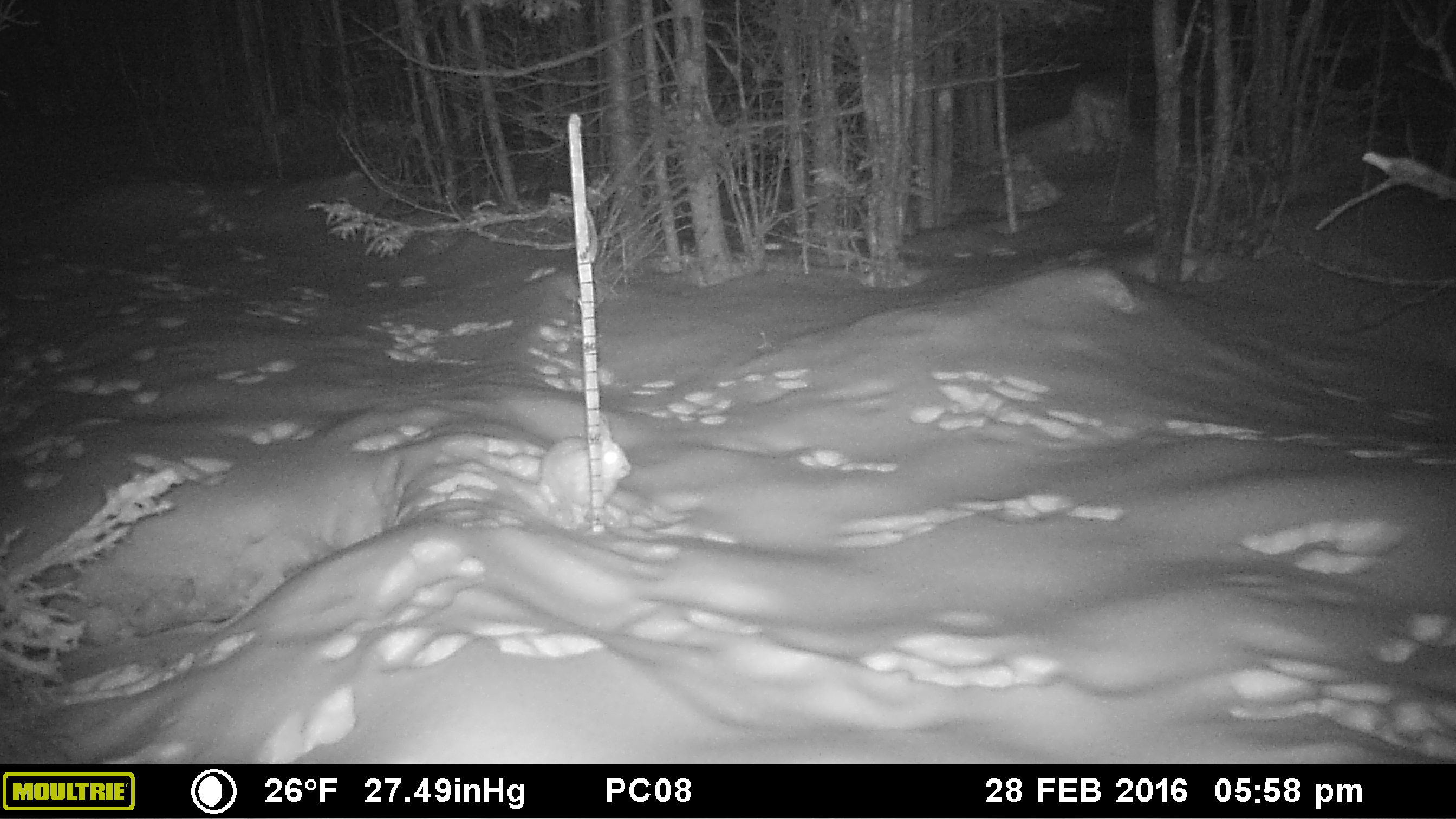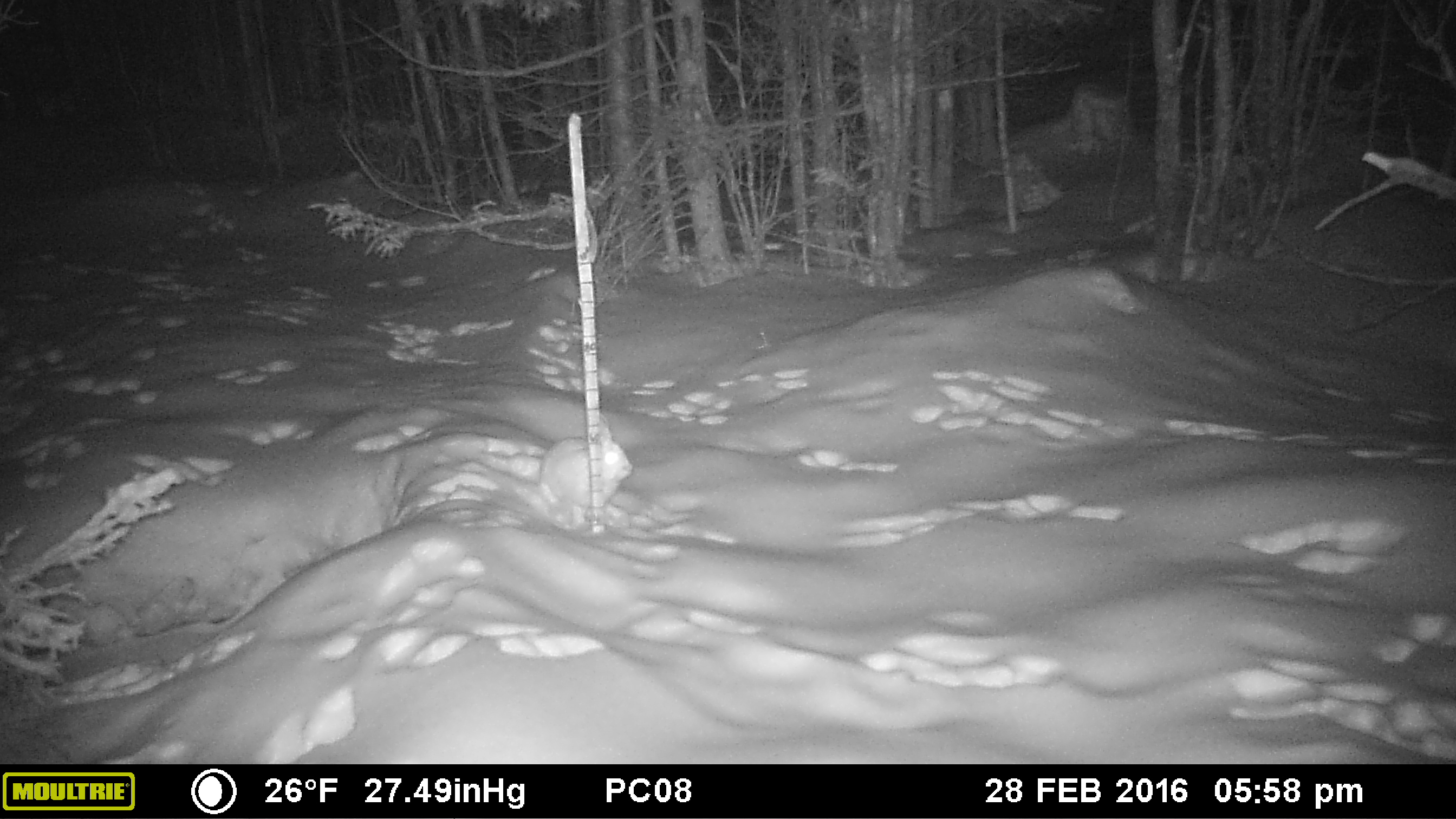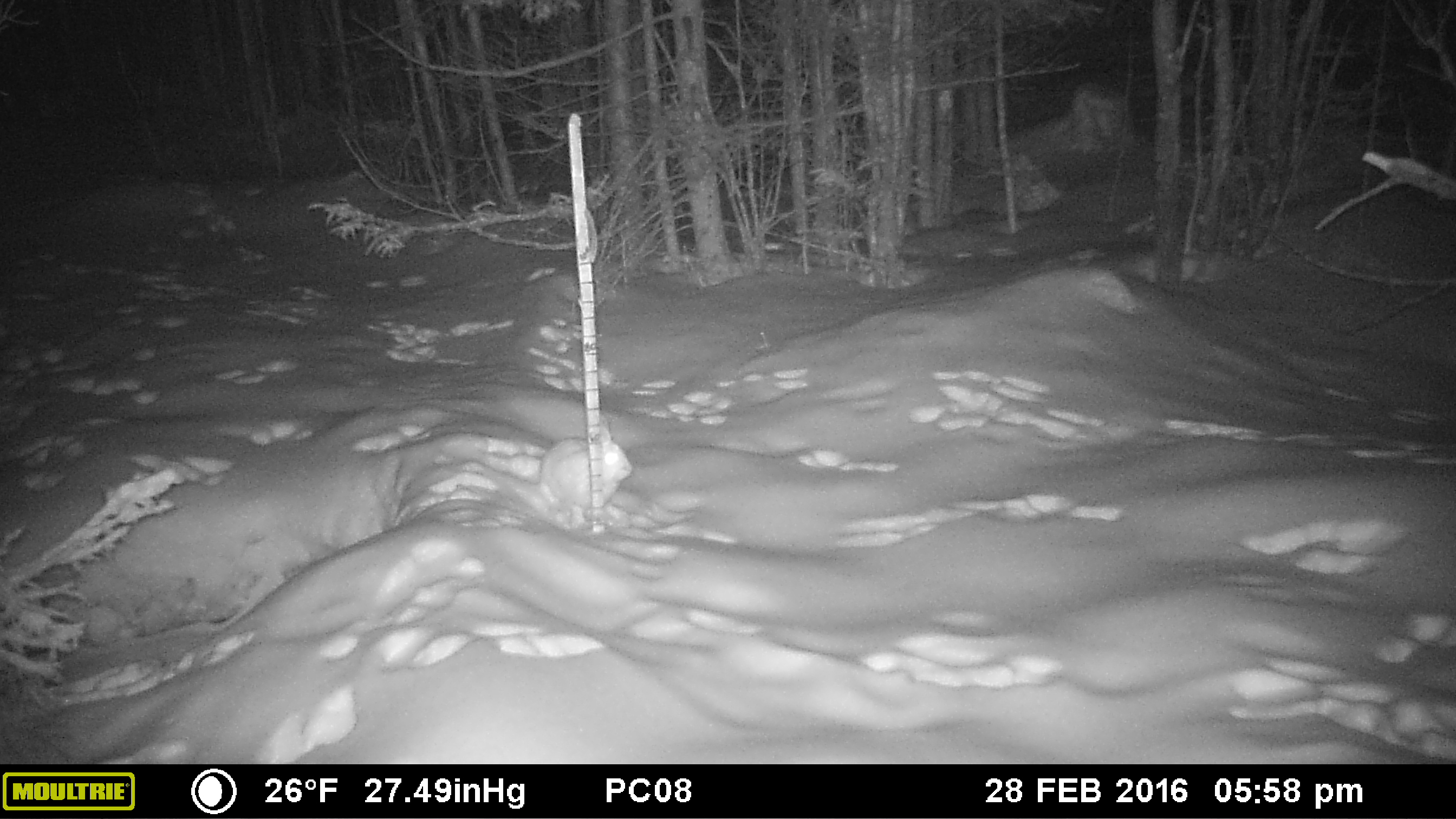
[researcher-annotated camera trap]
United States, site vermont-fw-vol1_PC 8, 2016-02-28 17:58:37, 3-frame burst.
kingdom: Animalia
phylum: Chordata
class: Mammalia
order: Lagomorpha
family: Leporidae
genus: Lepus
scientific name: Lepus americanus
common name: snowshoe hare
Snowshoe hare (Lepus americanus).